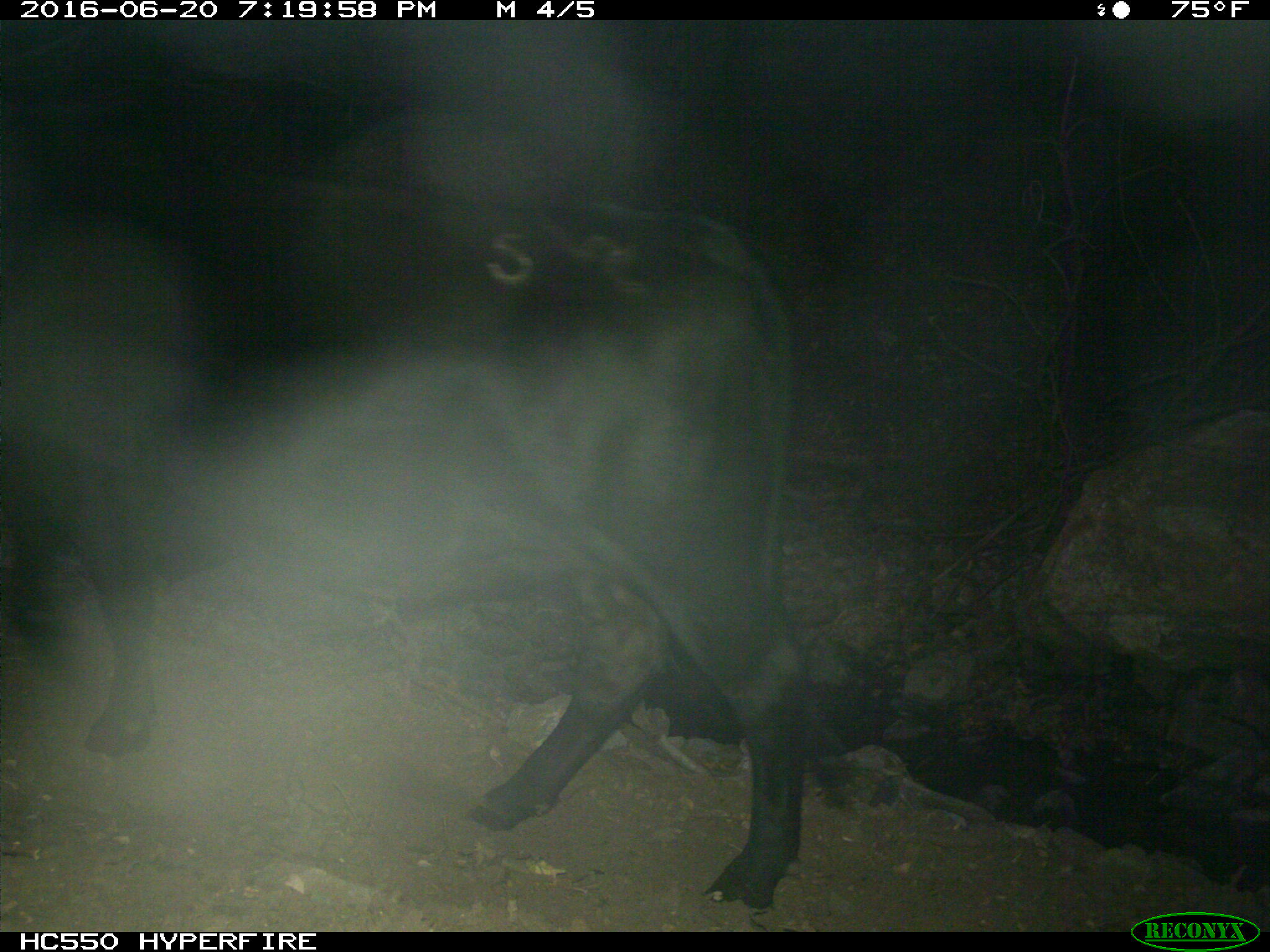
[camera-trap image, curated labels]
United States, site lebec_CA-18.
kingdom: Animalia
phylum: Chordata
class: Mammalia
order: Artiodactyla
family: Bovidae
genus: Bos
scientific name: Bos taurus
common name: domestic cow